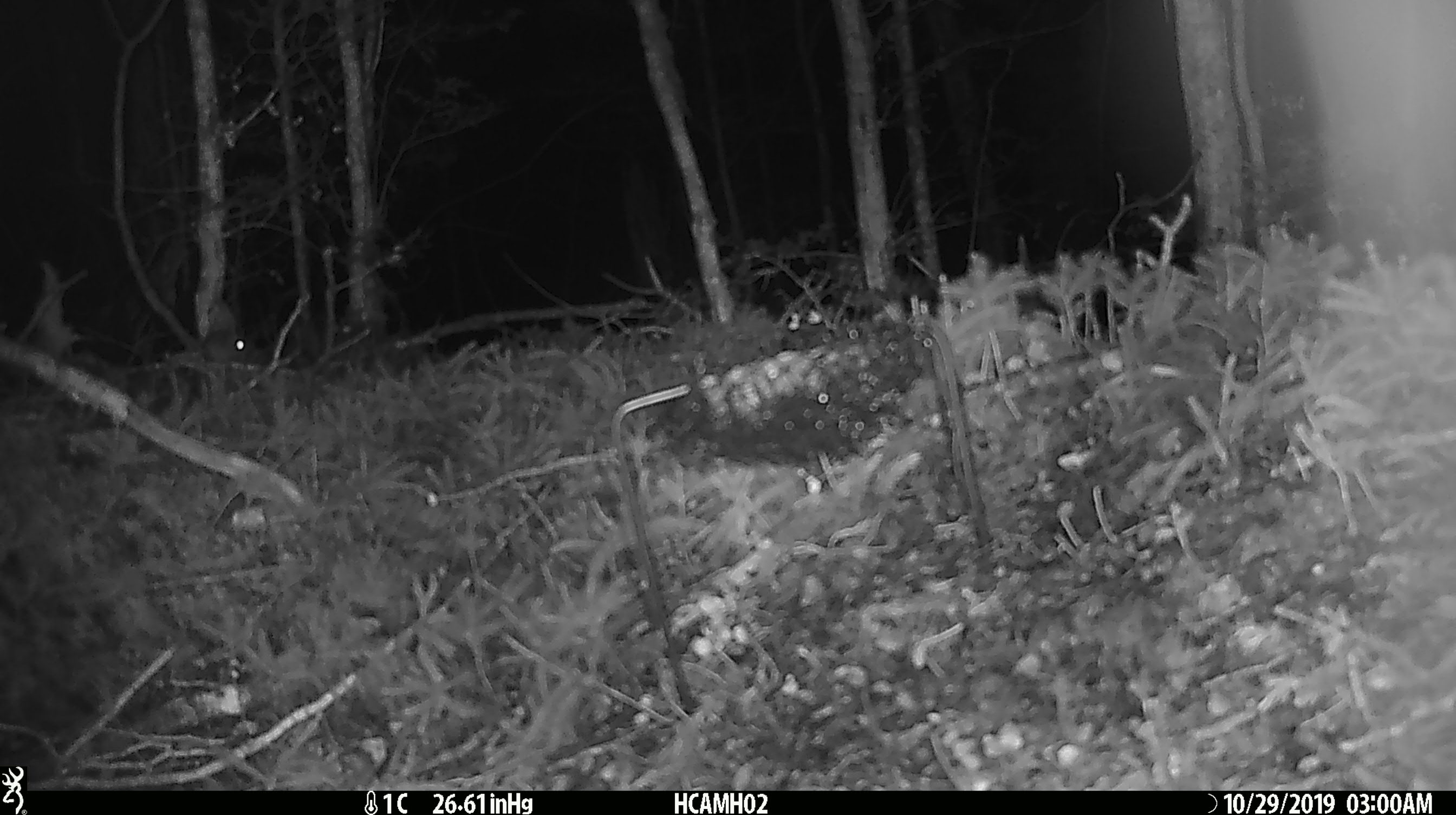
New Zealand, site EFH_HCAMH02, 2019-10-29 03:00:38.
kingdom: Animalia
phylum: Chordata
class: Mammalia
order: Rodentia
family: Muridae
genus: Mus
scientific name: Mus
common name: mouse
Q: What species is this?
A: Mouse (Mus).